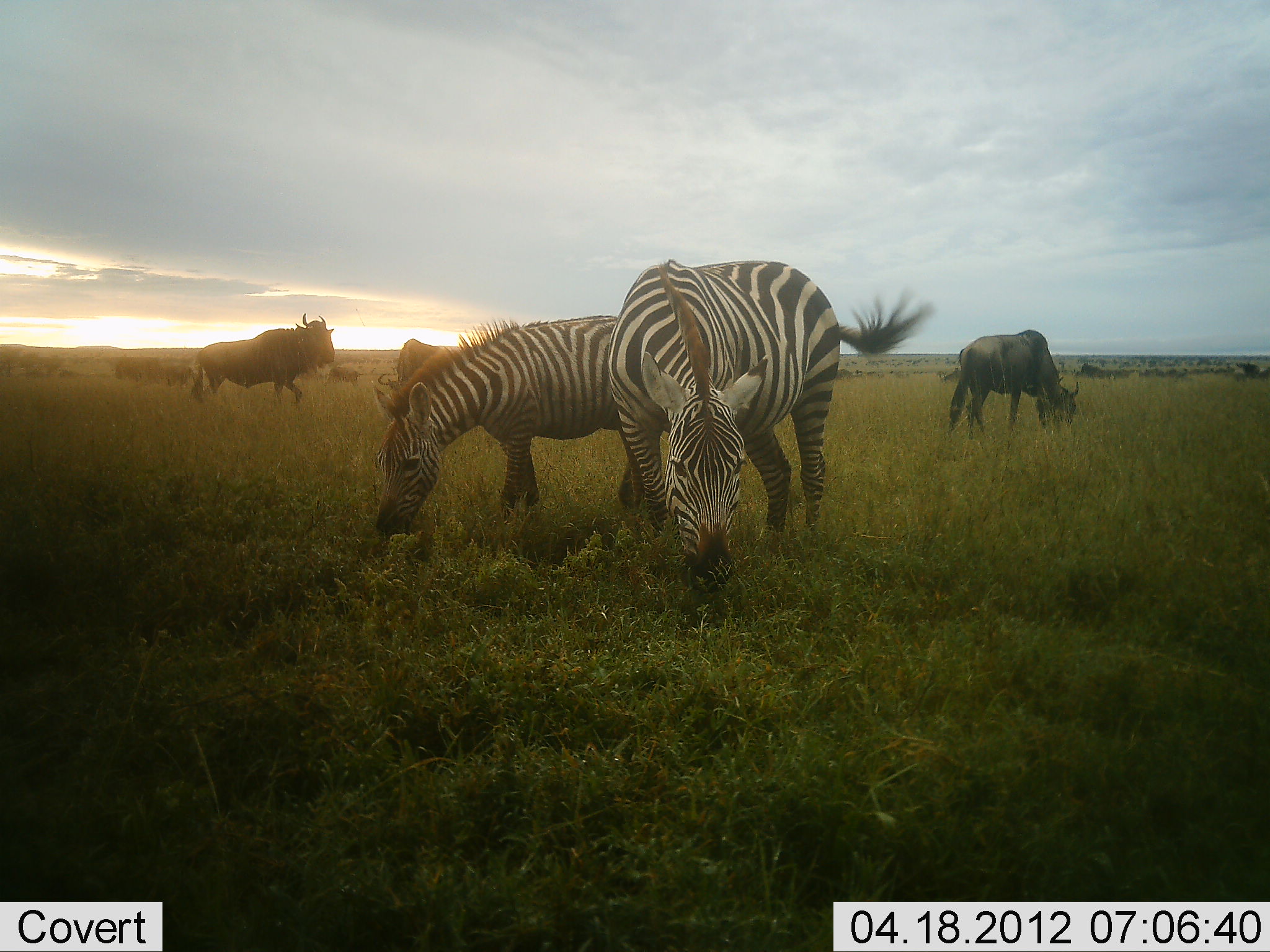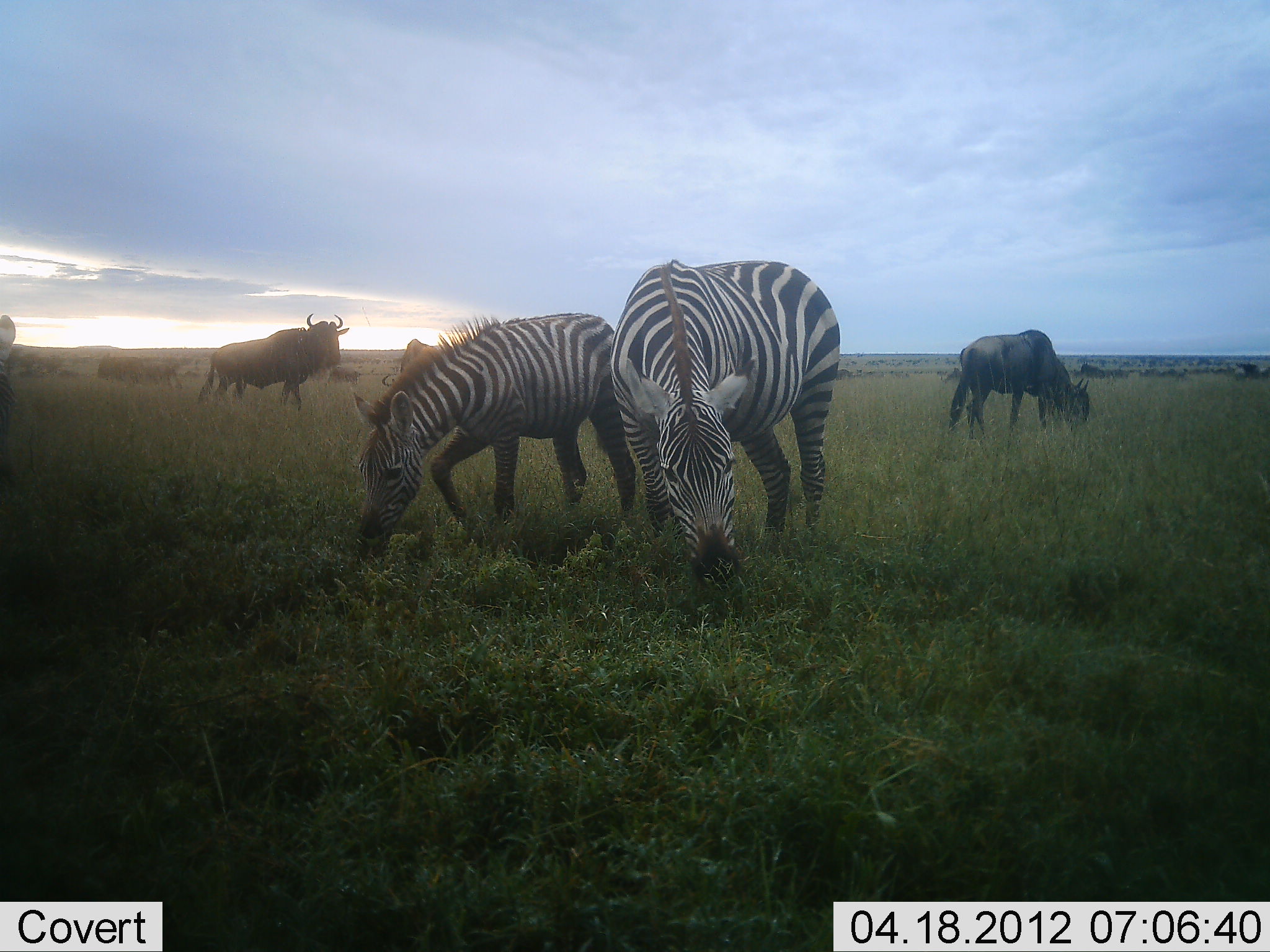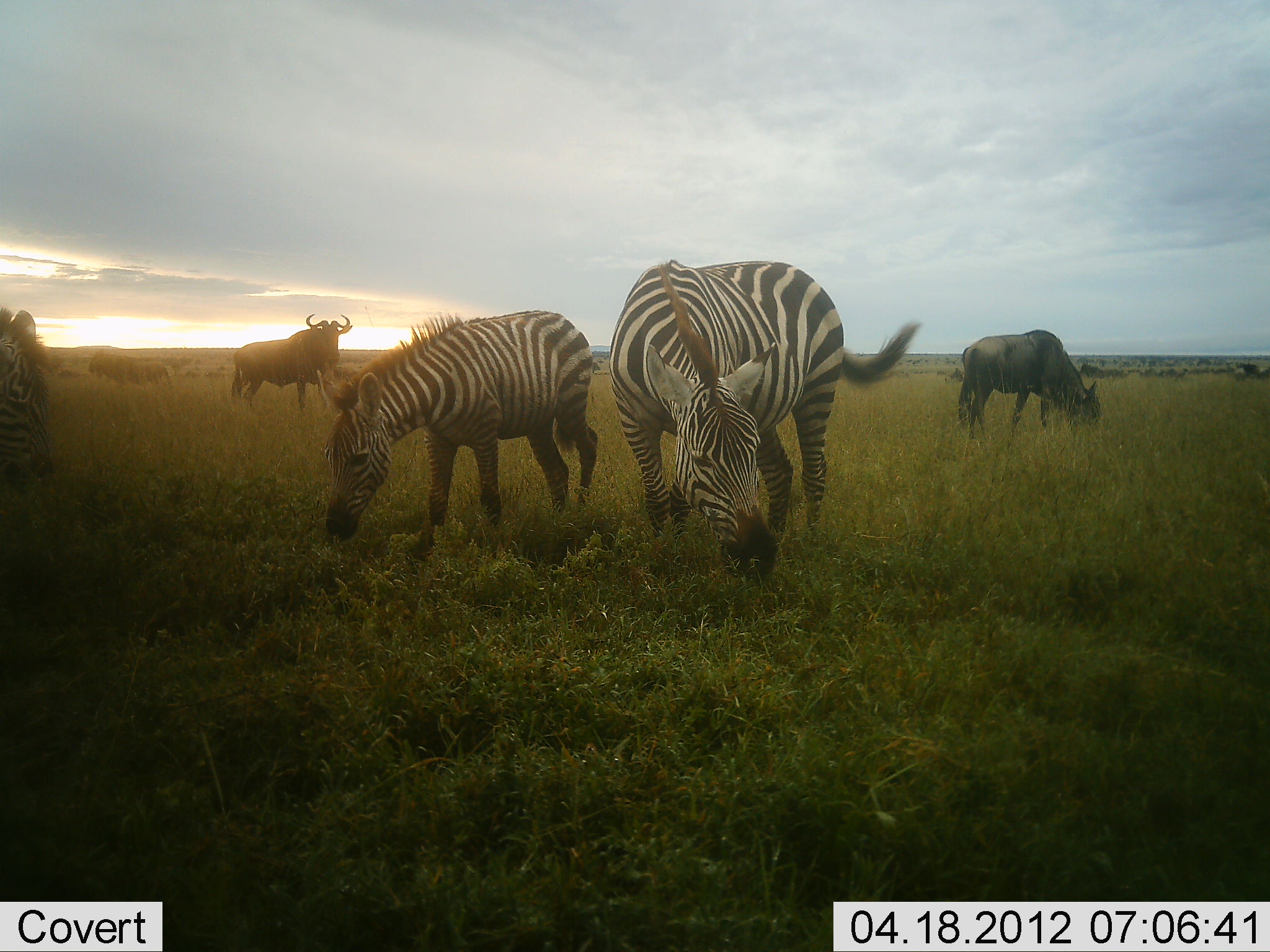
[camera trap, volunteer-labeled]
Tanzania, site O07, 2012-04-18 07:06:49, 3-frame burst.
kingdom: Animalia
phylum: Chordata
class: Mammalia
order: Artiodactyla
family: Bovidae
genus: Connochaetes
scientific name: Connochaetes taurinus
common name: blue wildebeest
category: wildebeest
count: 5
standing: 48%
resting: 4%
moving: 33%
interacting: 4%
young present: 0%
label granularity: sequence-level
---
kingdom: Animalia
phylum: Chordata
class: Mammalia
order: Perissodactyla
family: Equidae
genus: Equus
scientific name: Equus quagga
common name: plains zebra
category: zebra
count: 3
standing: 25%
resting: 0%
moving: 9%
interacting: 0%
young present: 12%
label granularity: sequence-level